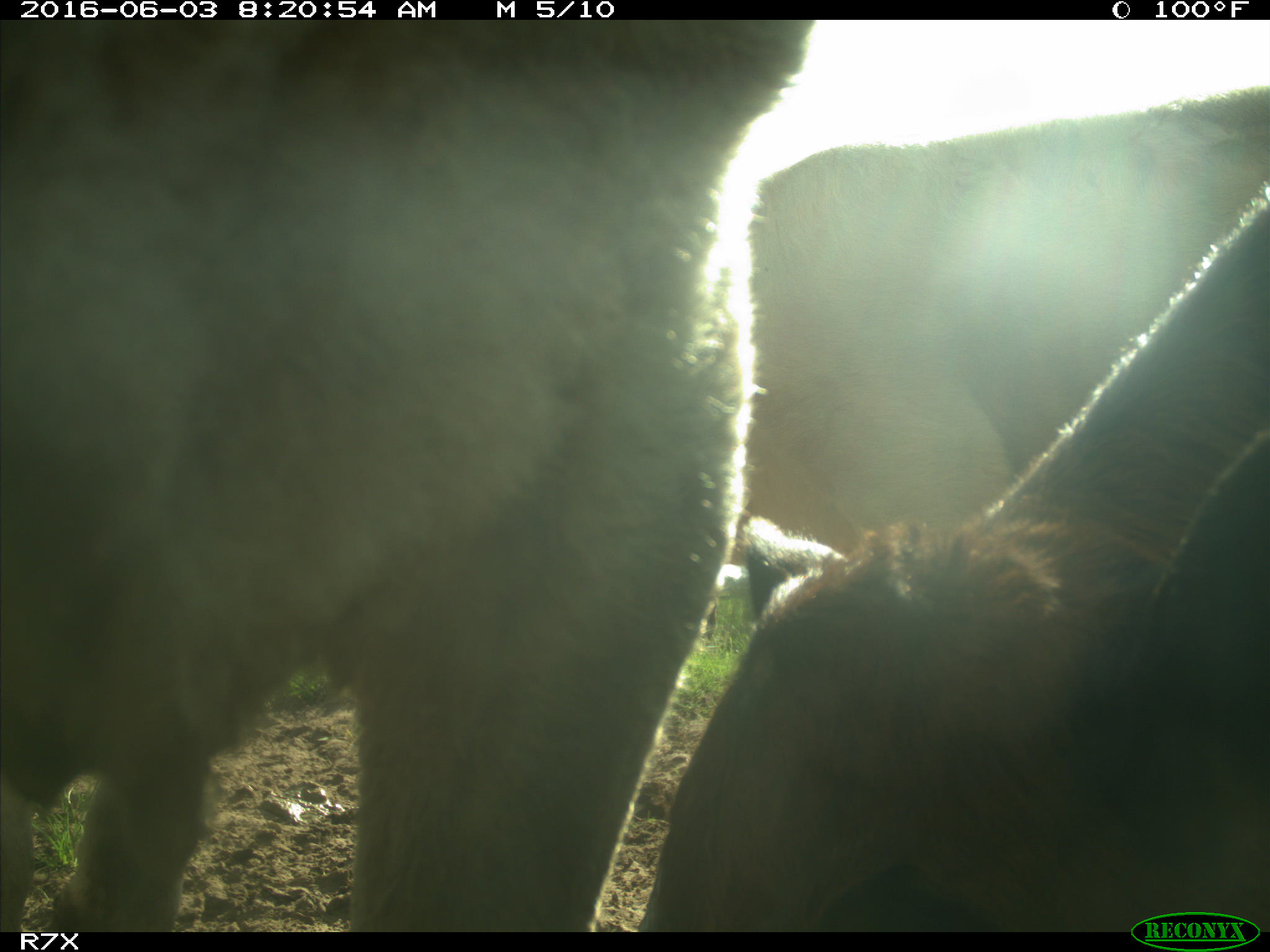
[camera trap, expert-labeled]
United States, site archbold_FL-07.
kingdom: Animalia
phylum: Chordata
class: Mammalia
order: Artiodactyla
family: Bovidae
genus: Bos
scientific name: Bos taurus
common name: domestic cow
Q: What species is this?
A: Bos taurus (domestic cow).